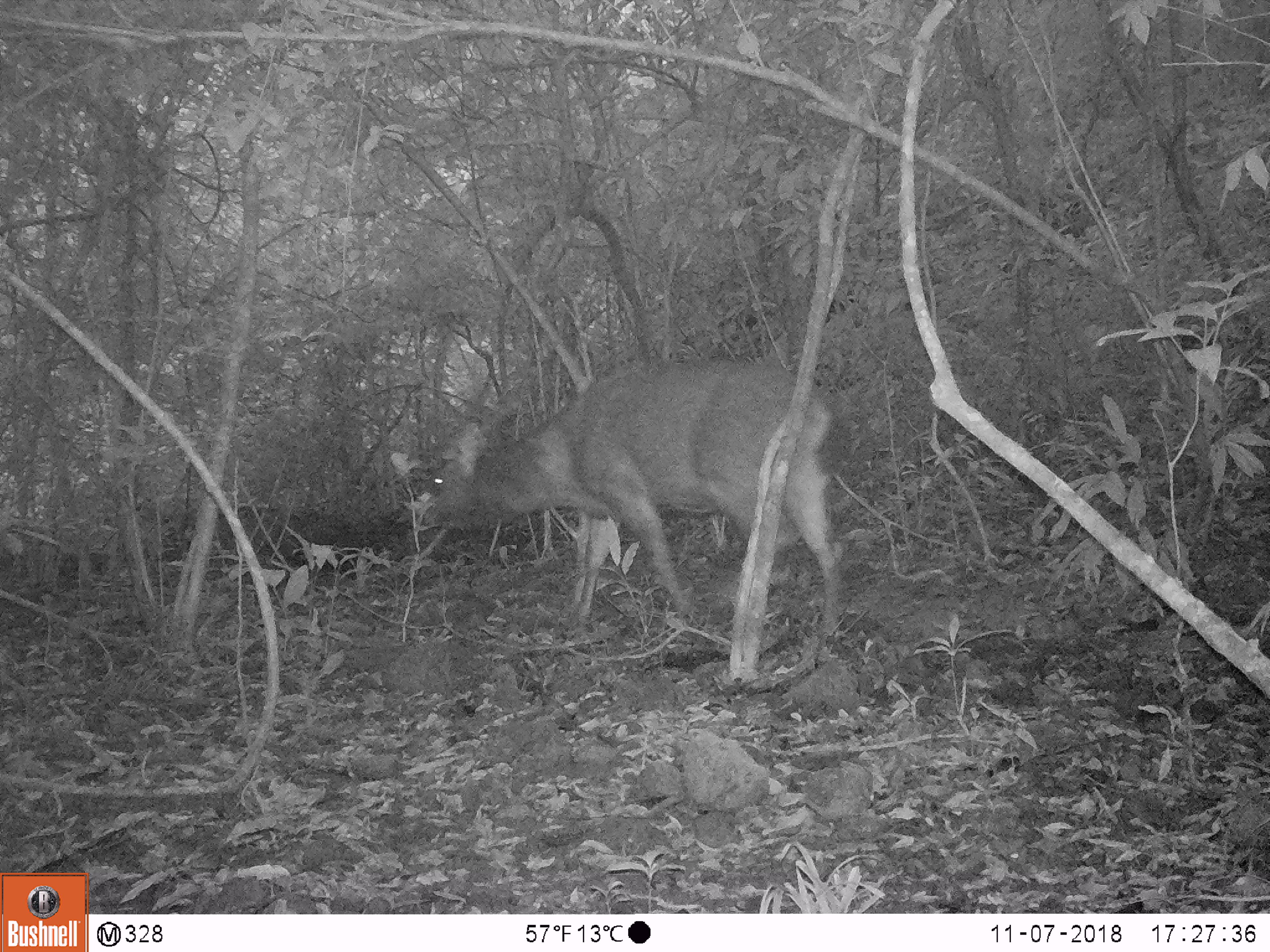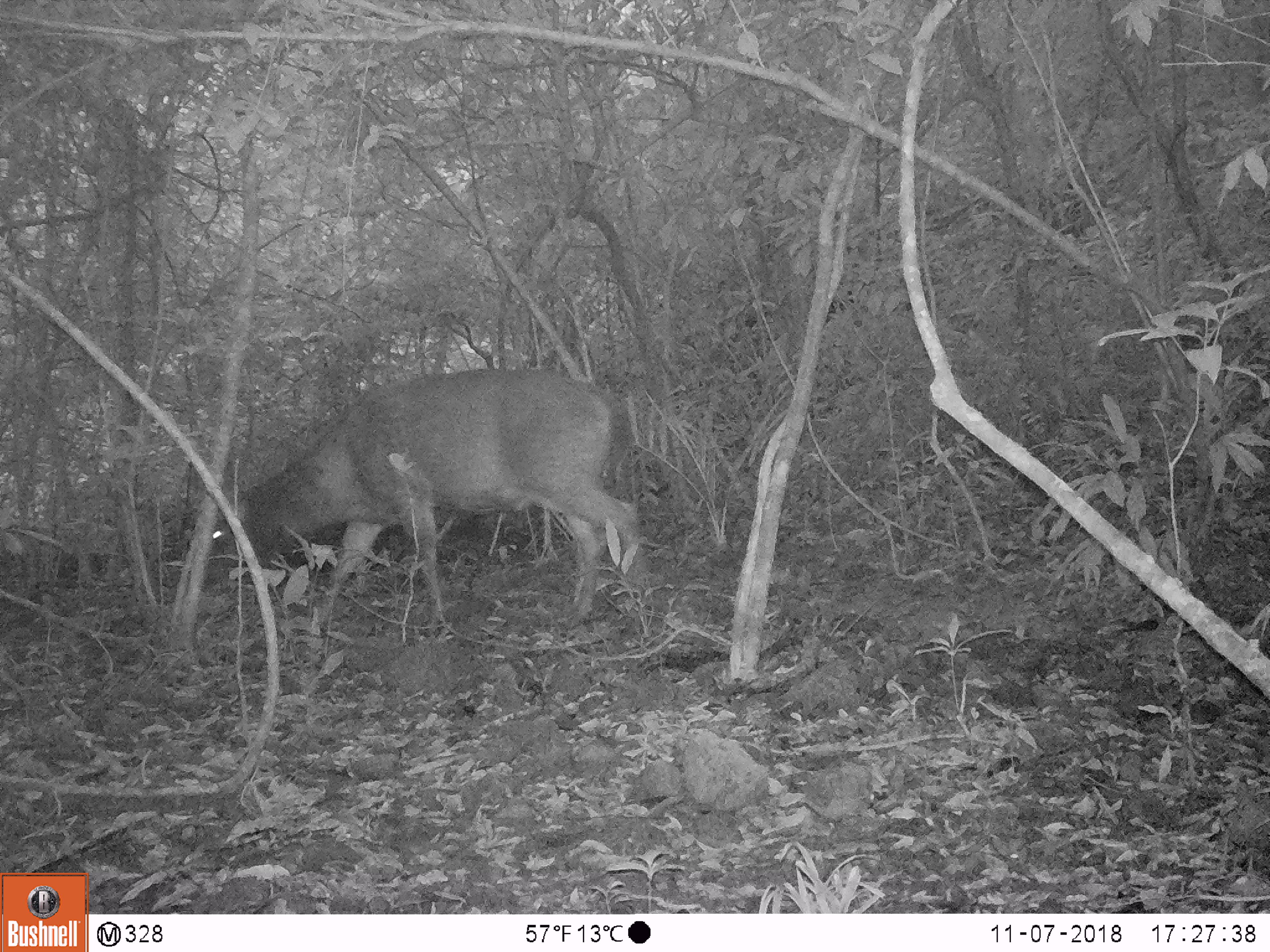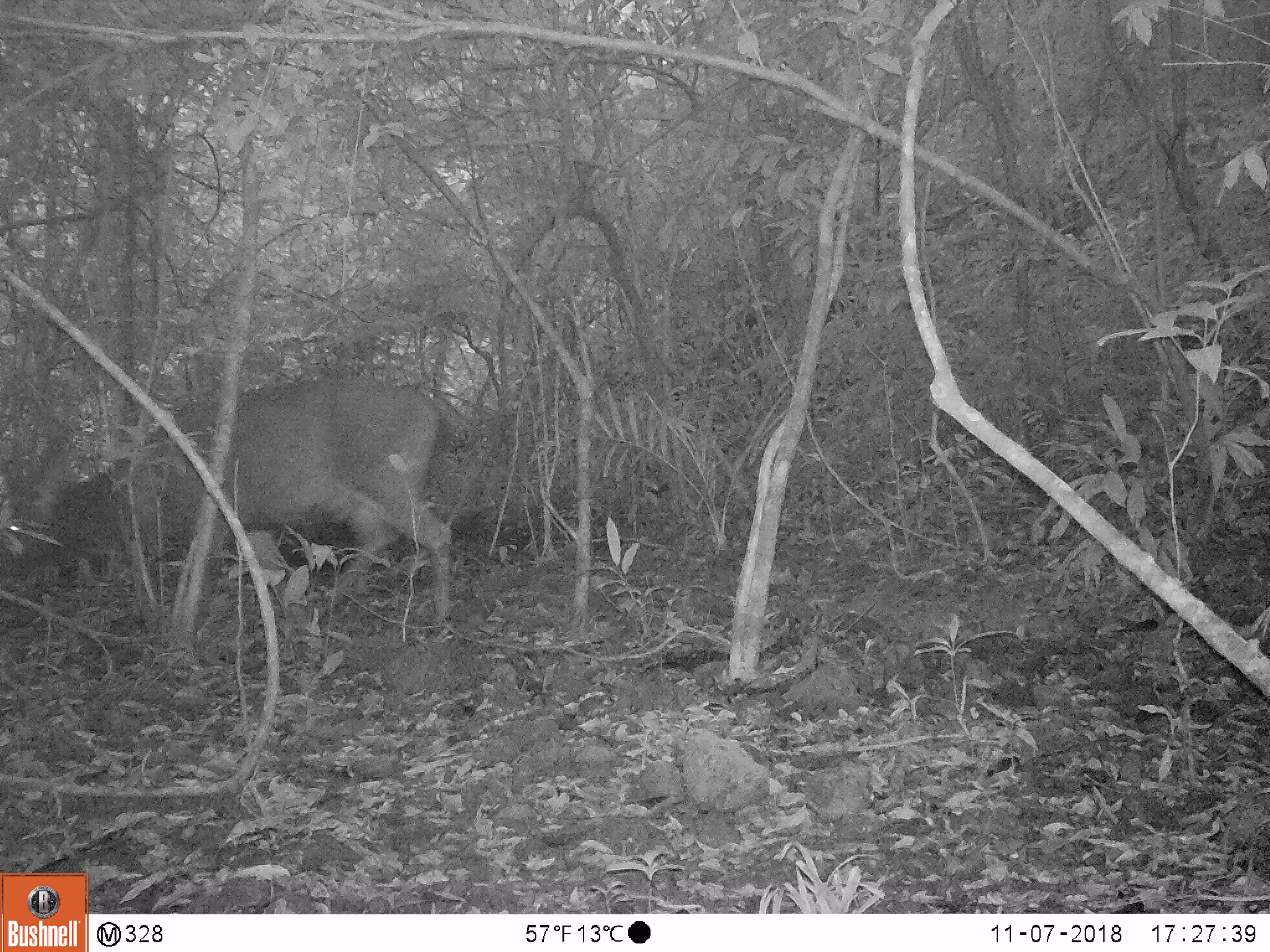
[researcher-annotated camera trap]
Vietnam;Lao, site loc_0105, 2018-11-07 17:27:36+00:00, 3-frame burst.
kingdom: Animalia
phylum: Chordata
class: Mammalia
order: Artiodactyla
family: Cervidae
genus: Rusa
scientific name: Rusa unicolor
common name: sambar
Sambar (Rusa unicolor). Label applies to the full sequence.